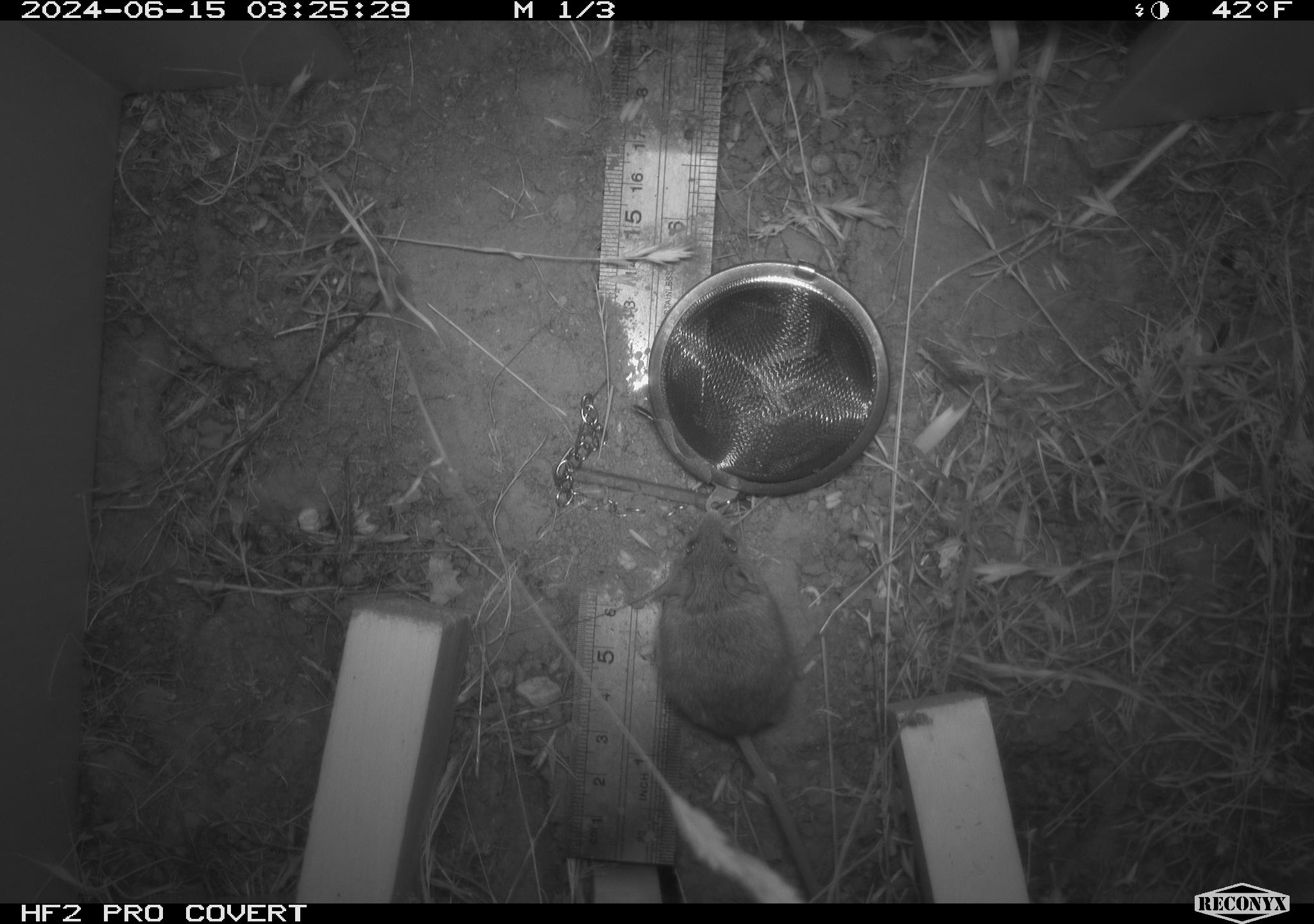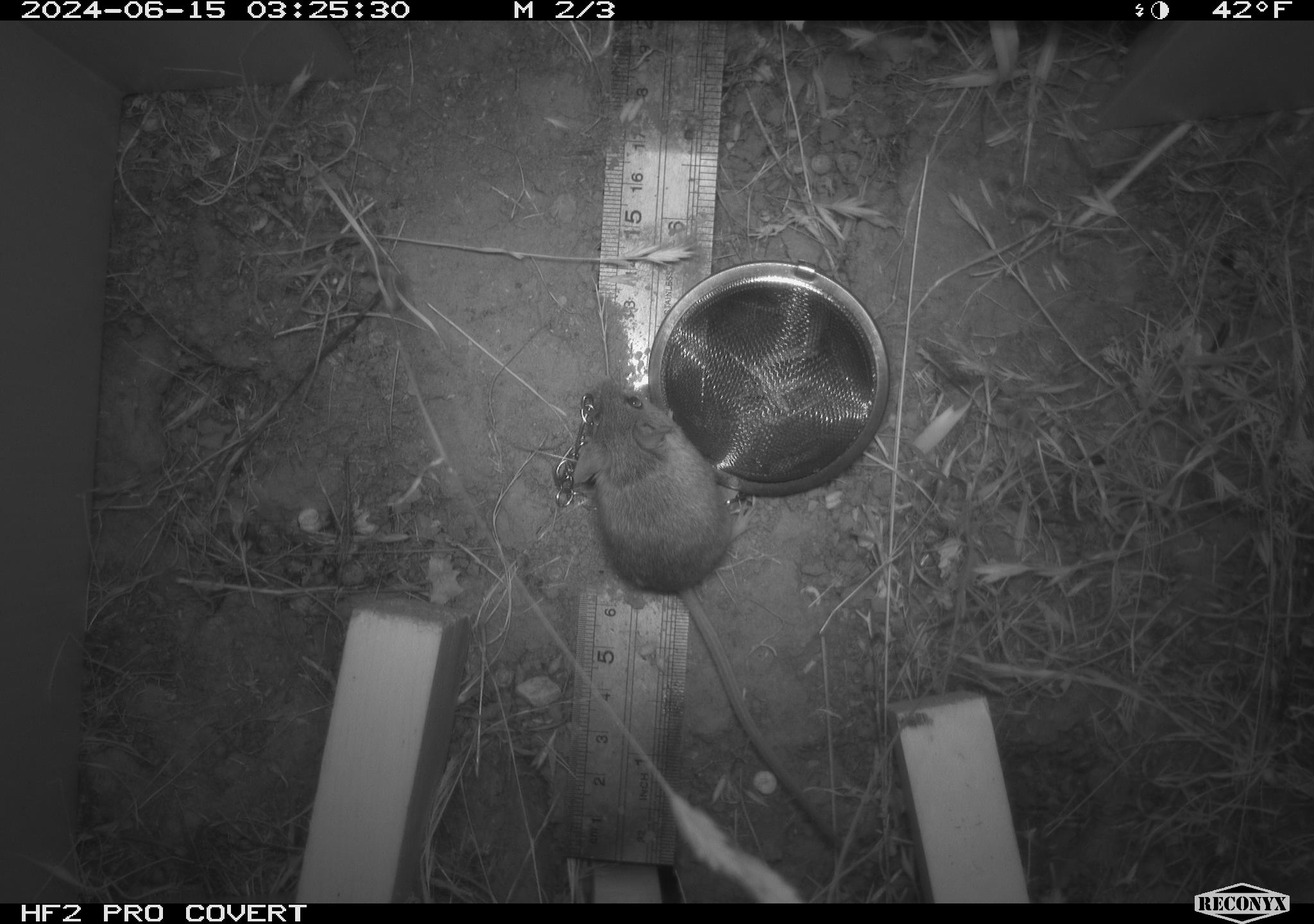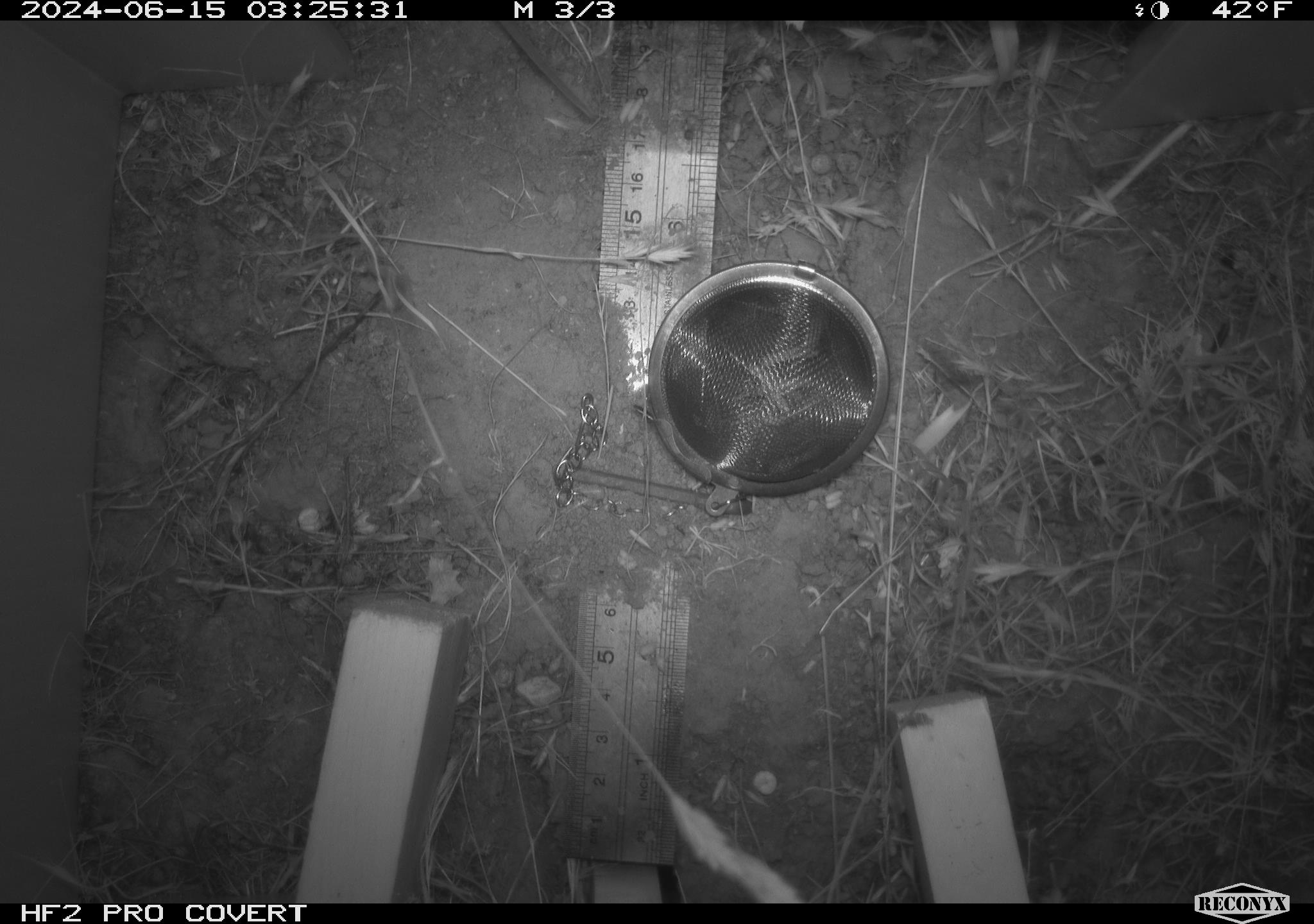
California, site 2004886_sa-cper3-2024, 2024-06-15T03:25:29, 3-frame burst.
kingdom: Animalia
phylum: Chordata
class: Mammalia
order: Rodentia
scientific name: Rodentia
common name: rodent